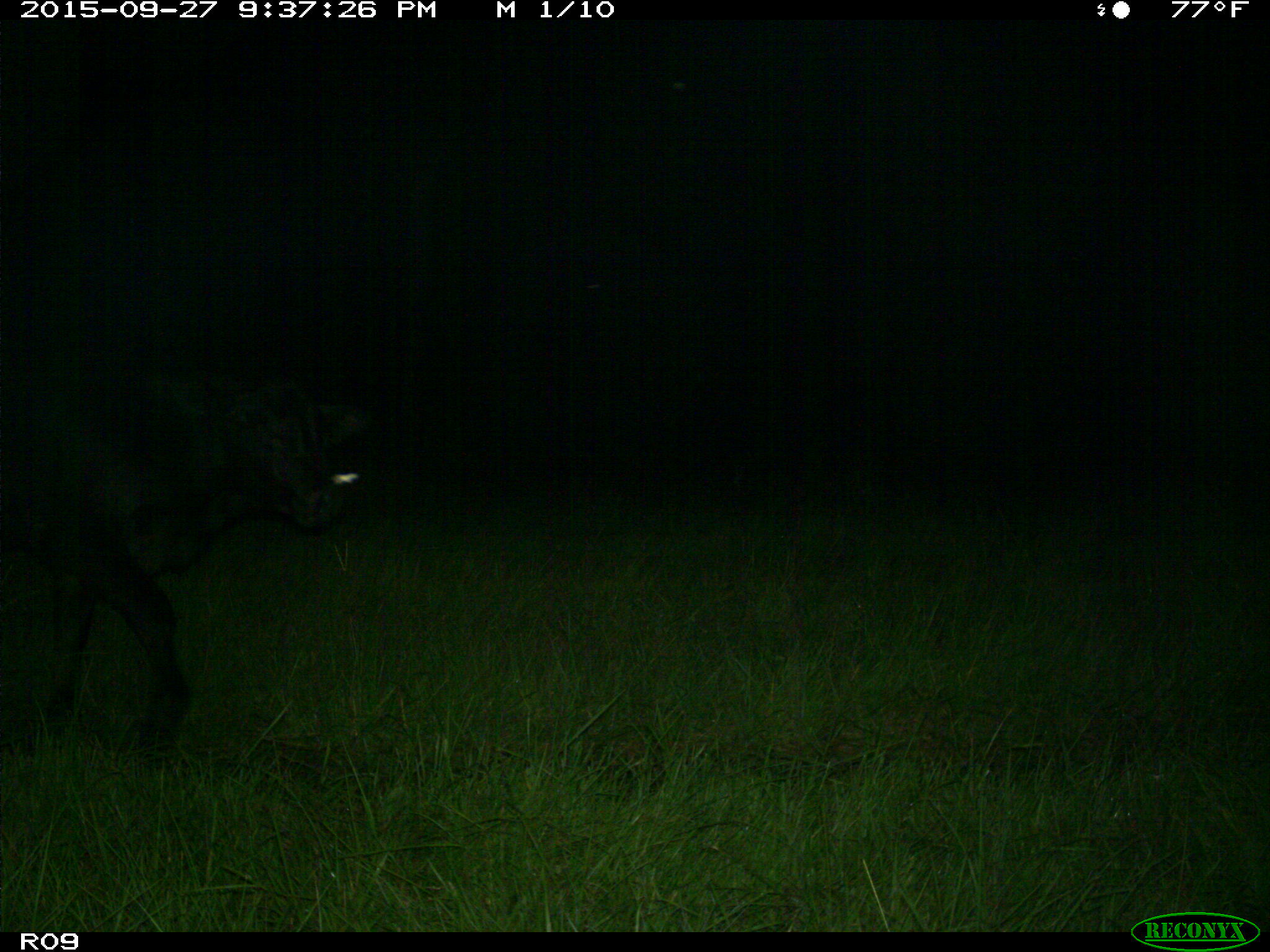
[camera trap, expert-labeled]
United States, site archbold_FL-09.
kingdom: Animalia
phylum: Chordata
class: Mammalia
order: Artiodactyla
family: Bovidae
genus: Bos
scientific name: Bos taurus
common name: domestic cow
Bos taurus (domestic cow).